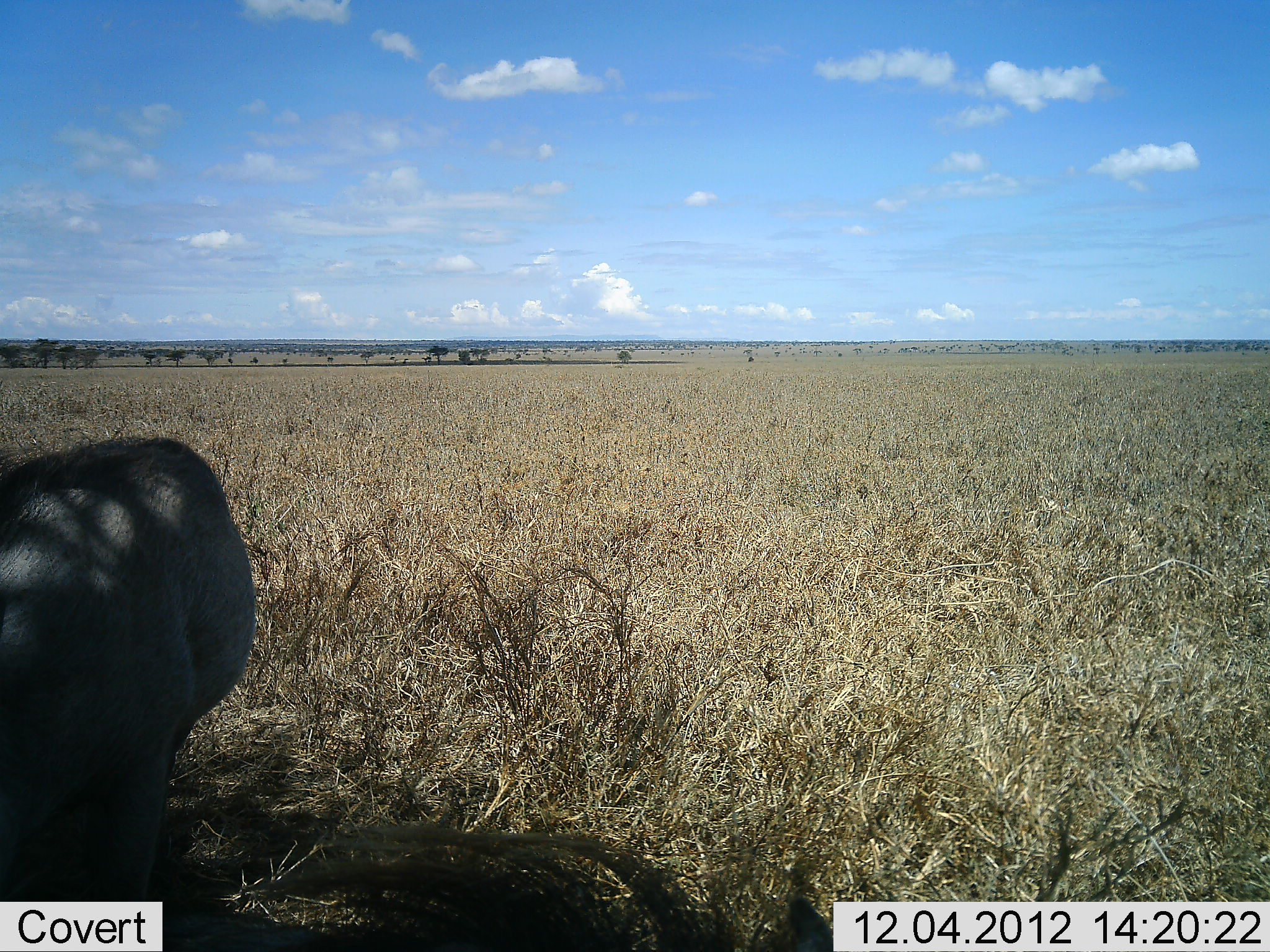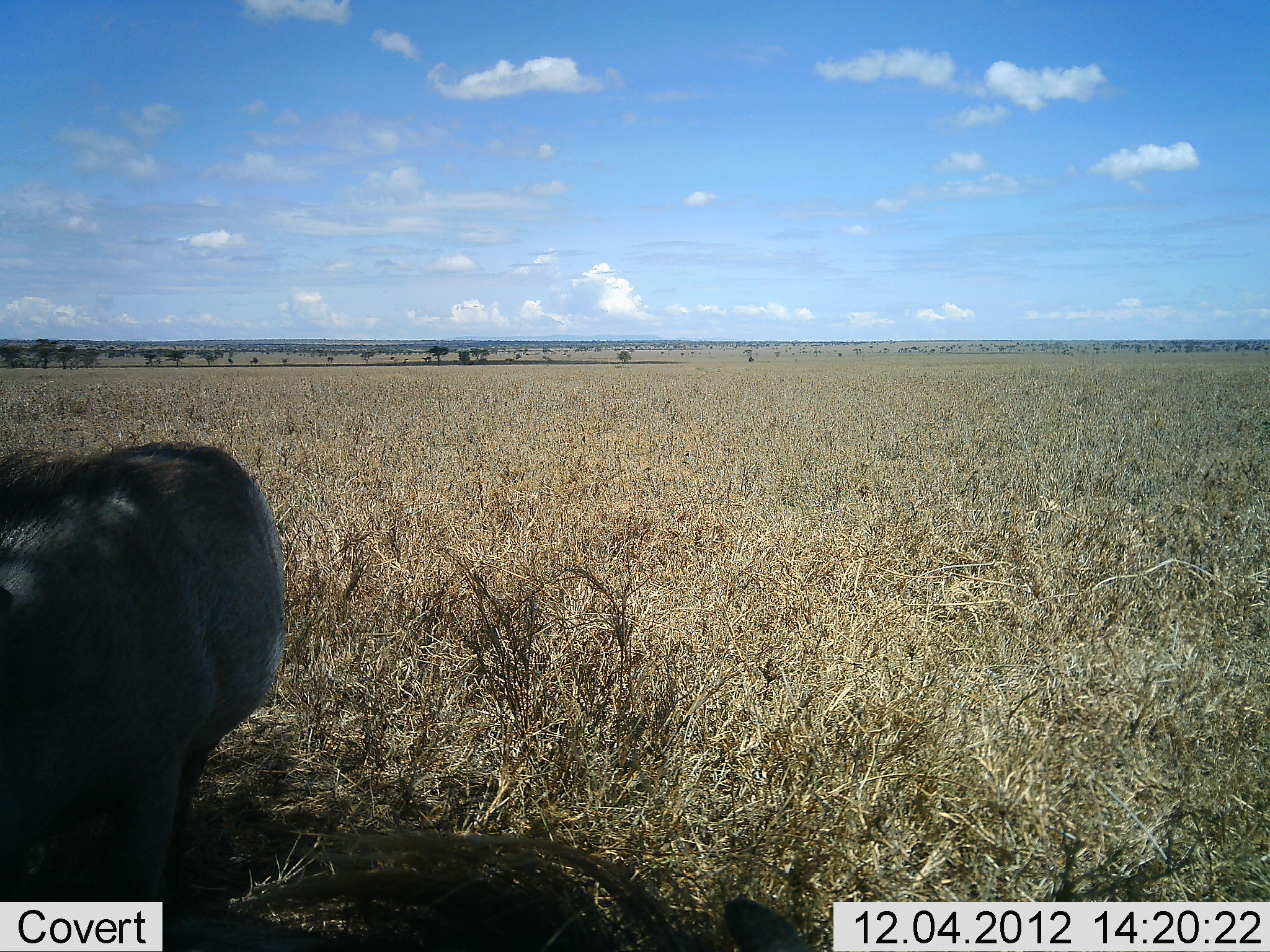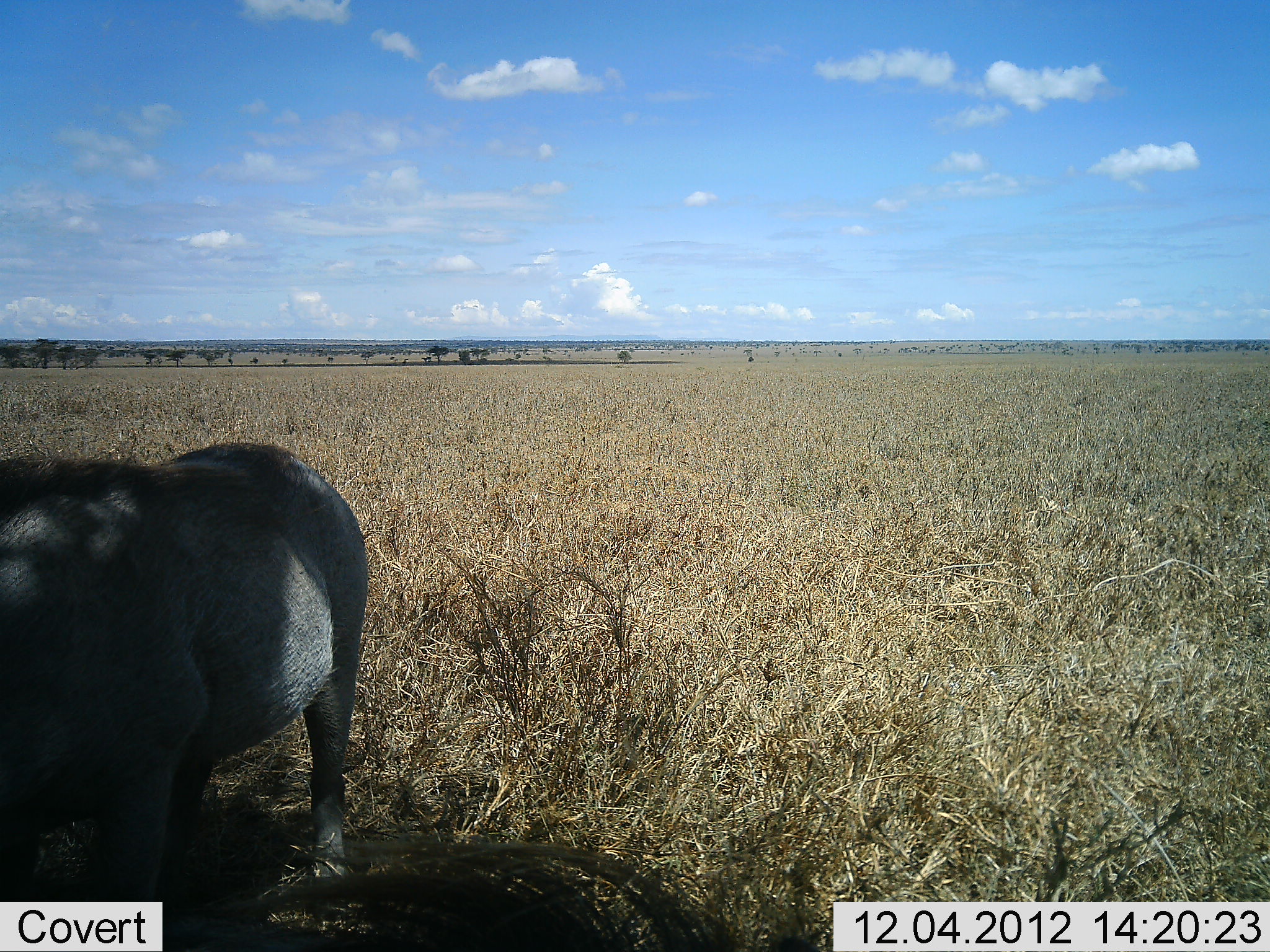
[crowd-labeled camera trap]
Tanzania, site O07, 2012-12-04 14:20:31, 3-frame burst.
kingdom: Animalia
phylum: Chordata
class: Mammalia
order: Artiodactyla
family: Suidae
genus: Phacochoerus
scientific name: Phacochoerus africanus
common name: warthog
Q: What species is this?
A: Warthog (Phacochoerus africanus).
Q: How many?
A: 1.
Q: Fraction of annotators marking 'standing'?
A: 50%.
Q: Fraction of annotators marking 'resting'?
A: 20%.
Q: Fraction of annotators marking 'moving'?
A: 40%.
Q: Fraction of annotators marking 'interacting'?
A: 0%.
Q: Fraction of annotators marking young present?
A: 0%.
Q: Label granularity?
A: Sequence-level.